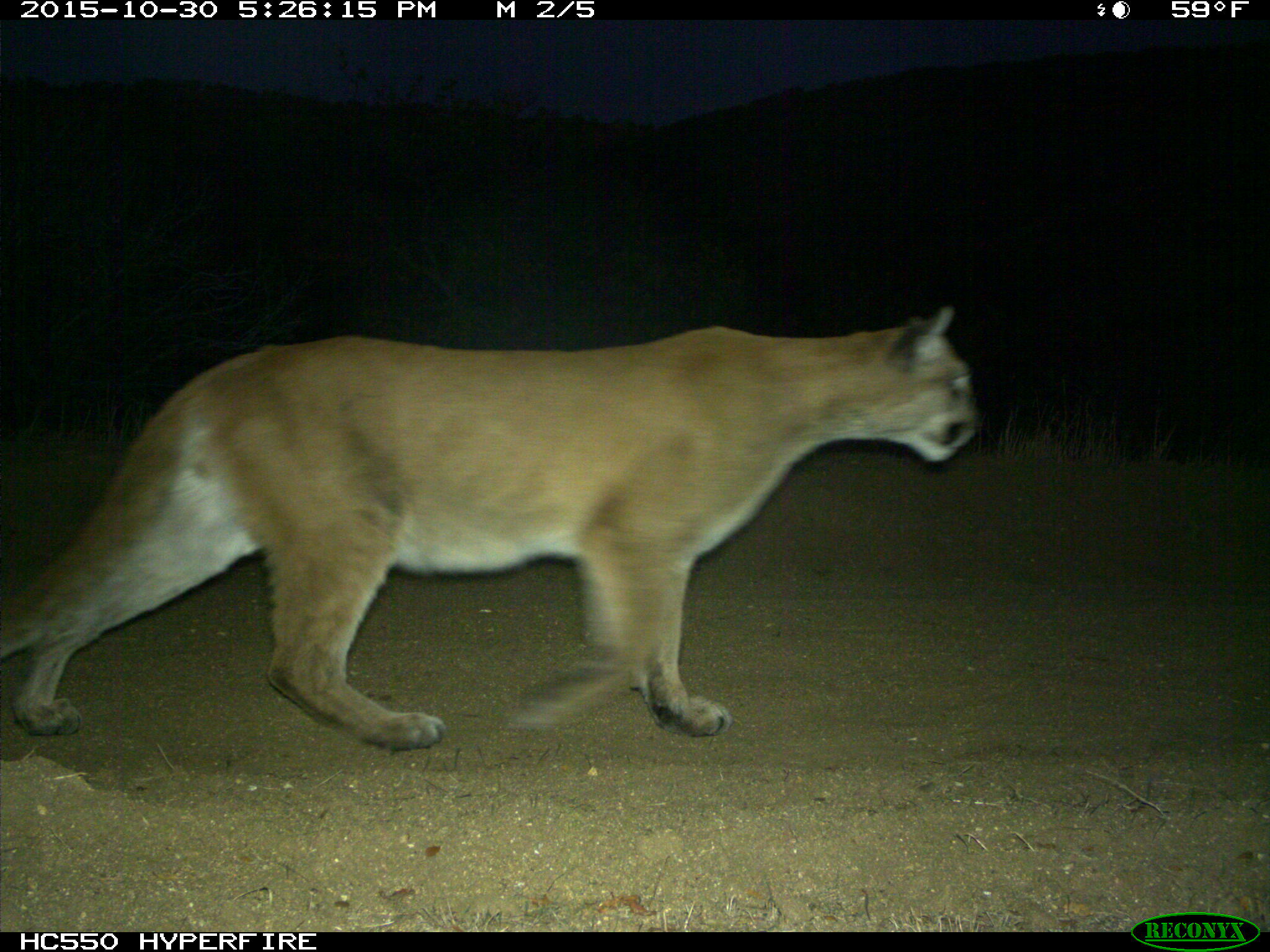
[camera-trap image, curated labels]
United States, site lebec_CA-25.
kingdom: Animalia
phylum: Chordata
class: Mammalia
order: Carnivora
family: Felidae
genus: Puma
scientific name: Puma concolor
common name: mountain lion